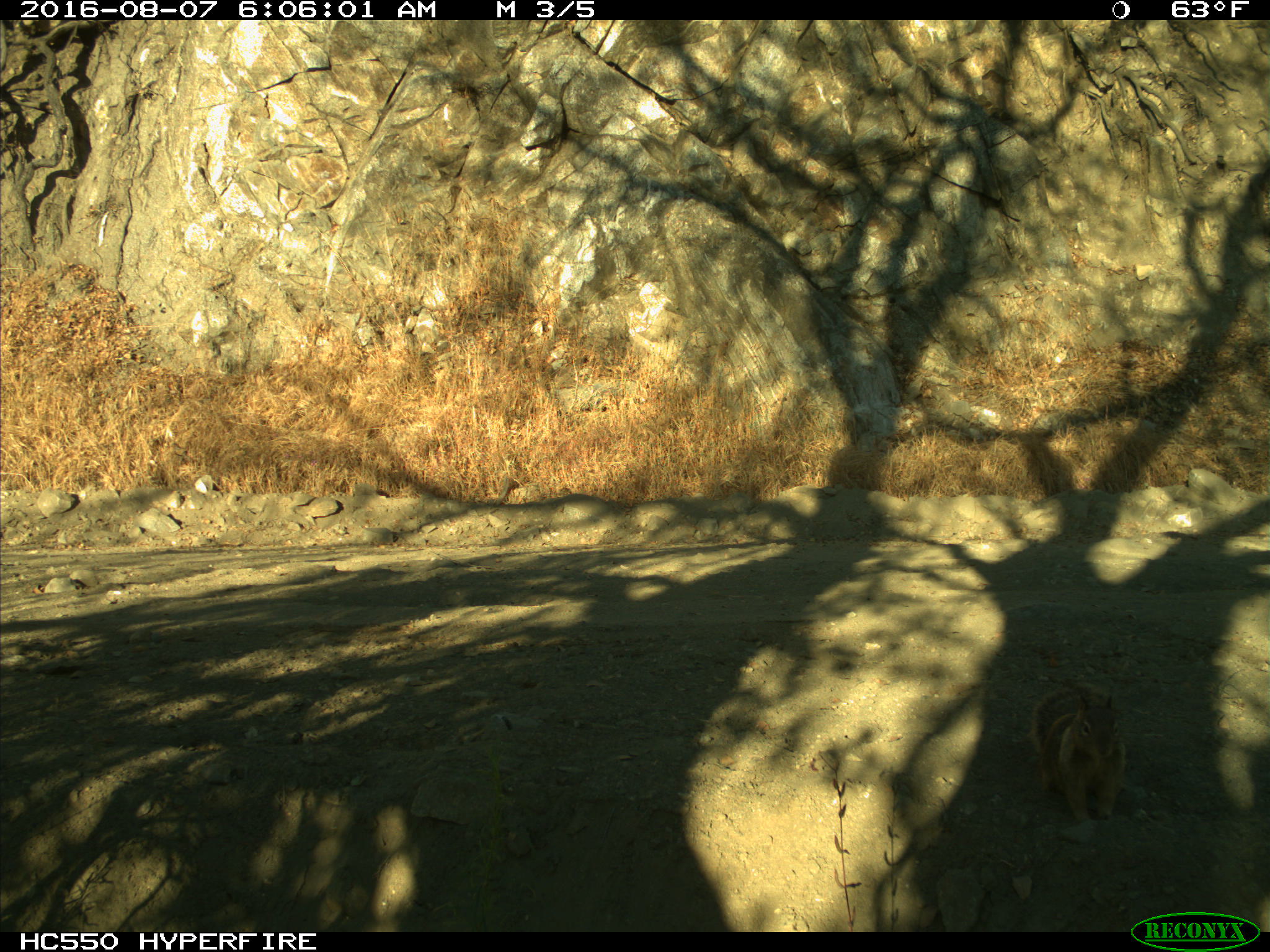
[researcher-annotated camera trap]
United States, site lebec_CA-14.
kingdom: Animalia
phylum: Chordata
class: Mammalia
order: Rodentia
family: Sciuridae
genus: Otospermophilus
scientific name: Otospermophilus beecheyi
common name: california ground squirrel